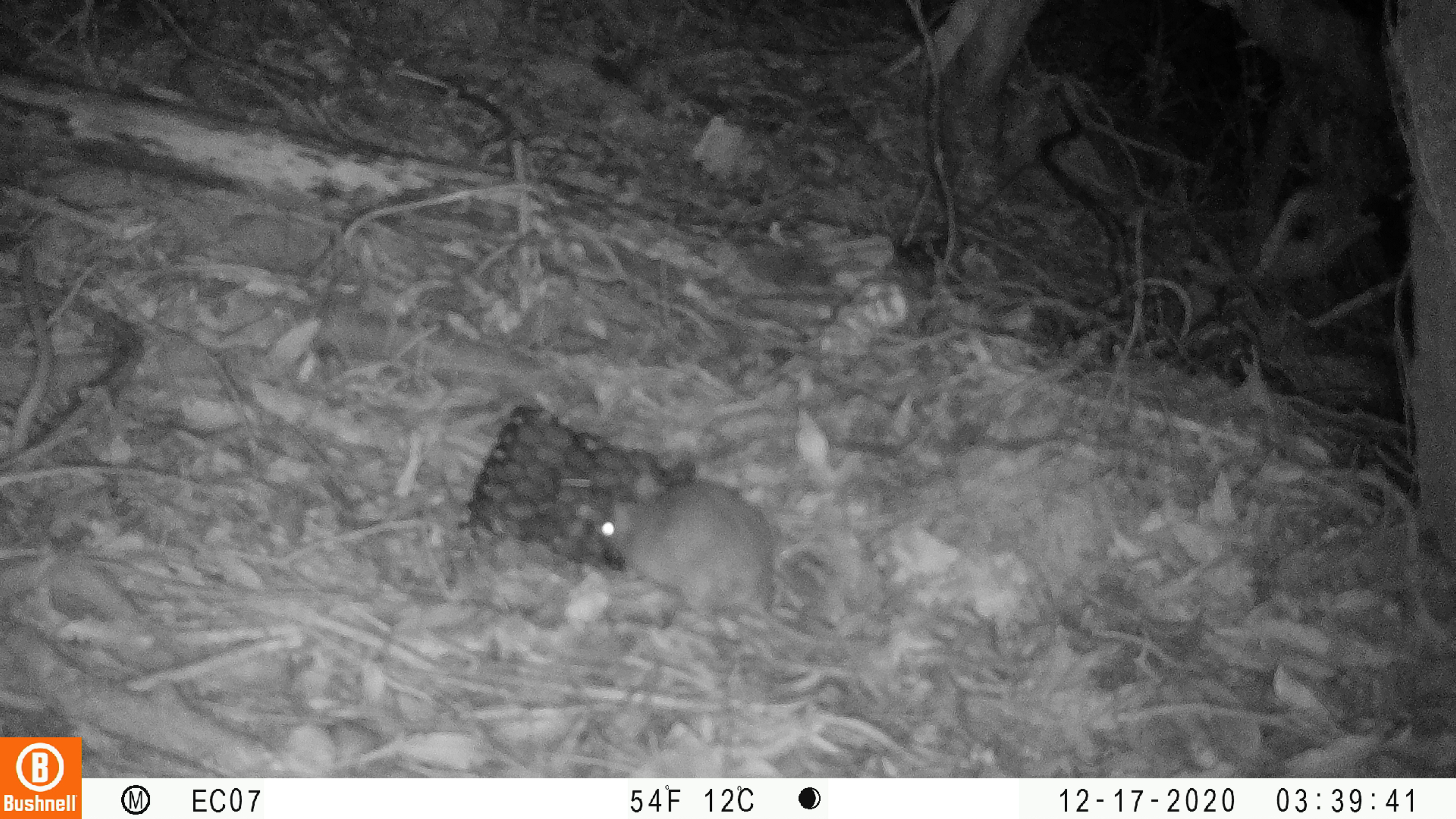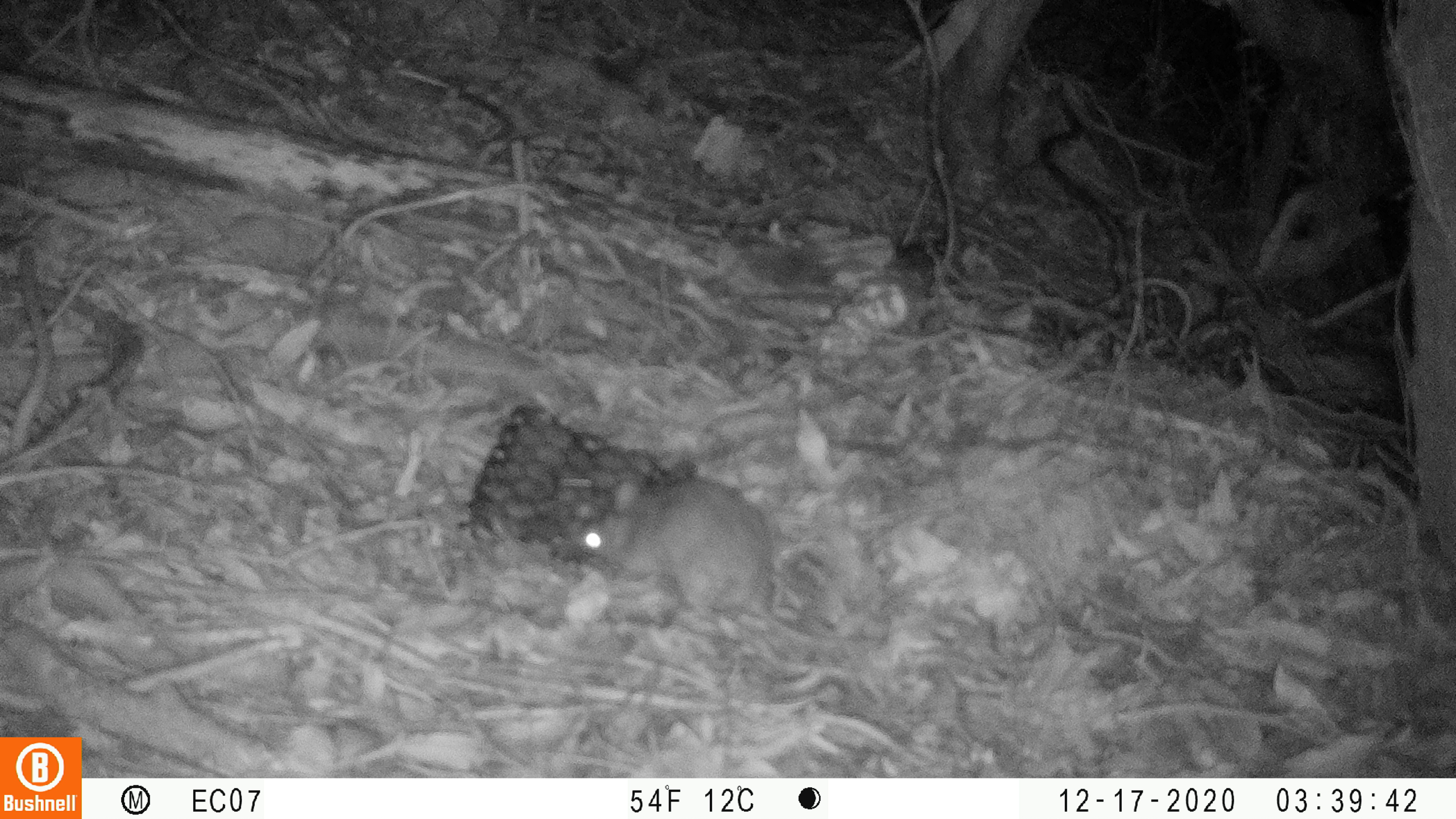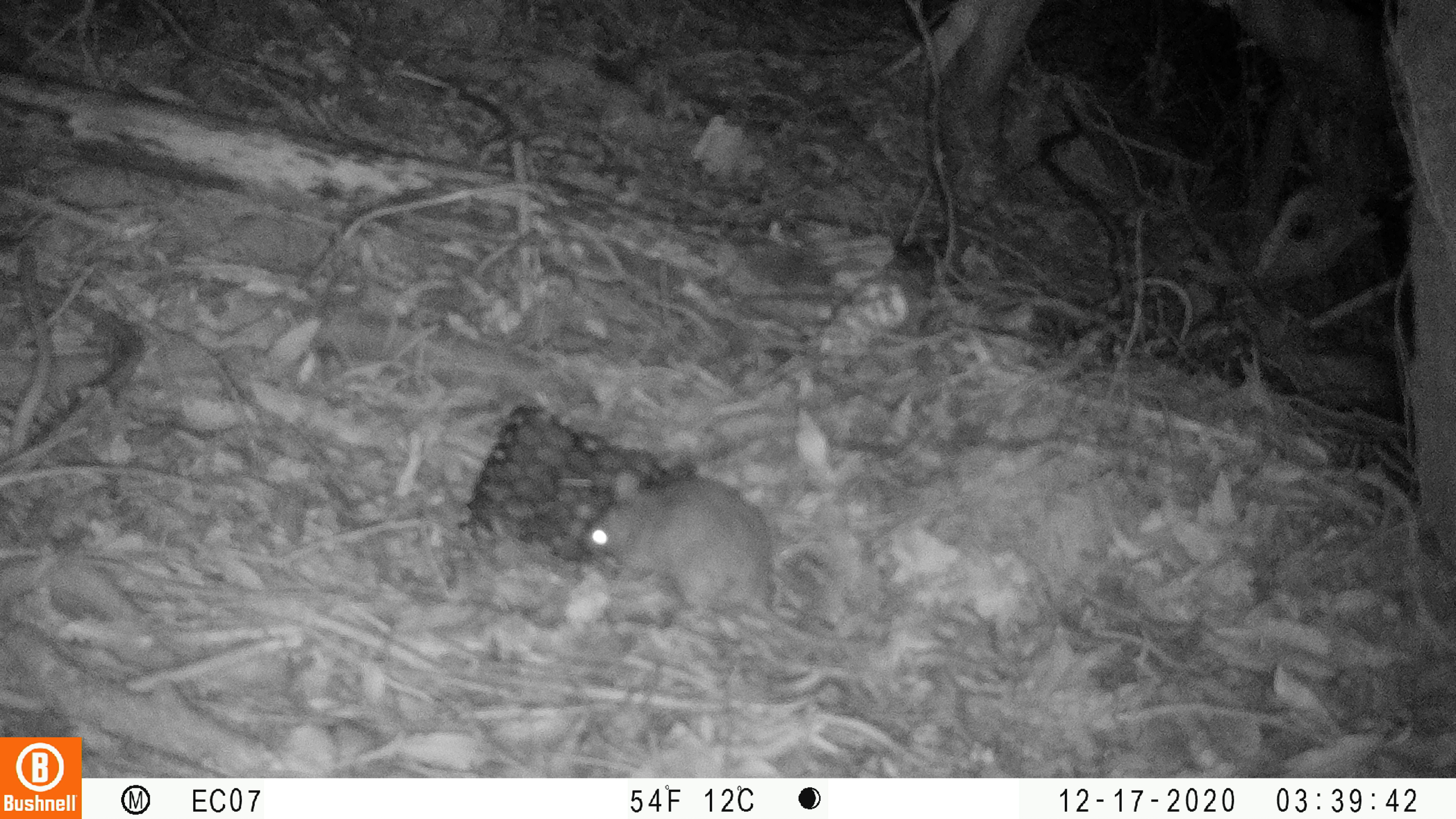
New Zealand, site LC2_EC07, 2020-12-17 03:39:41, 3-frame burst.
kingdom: Animalia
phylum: Chordata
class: Mammalia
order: Rodentia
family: Muridae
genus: Rattus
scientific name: Rattus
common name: rat